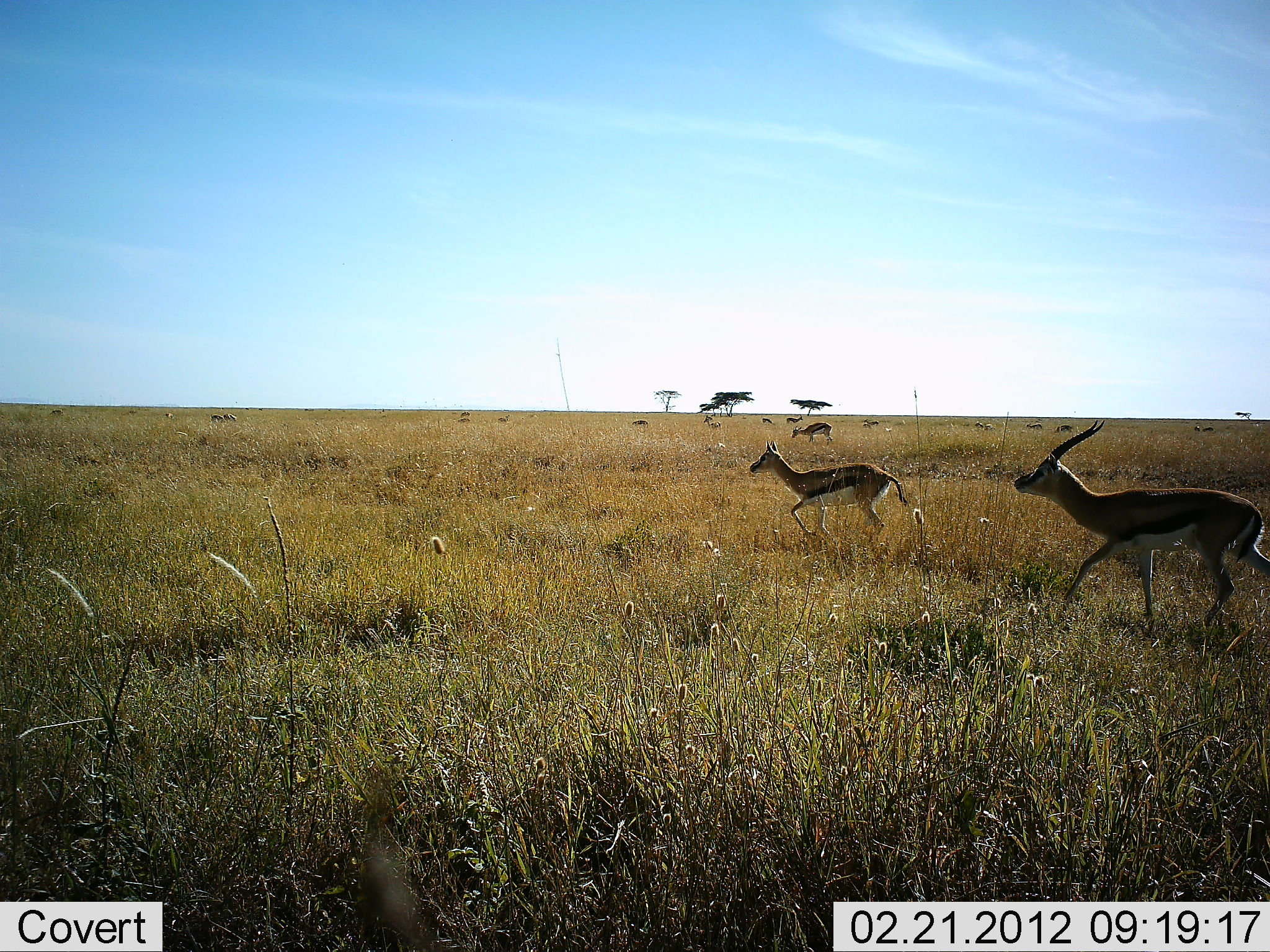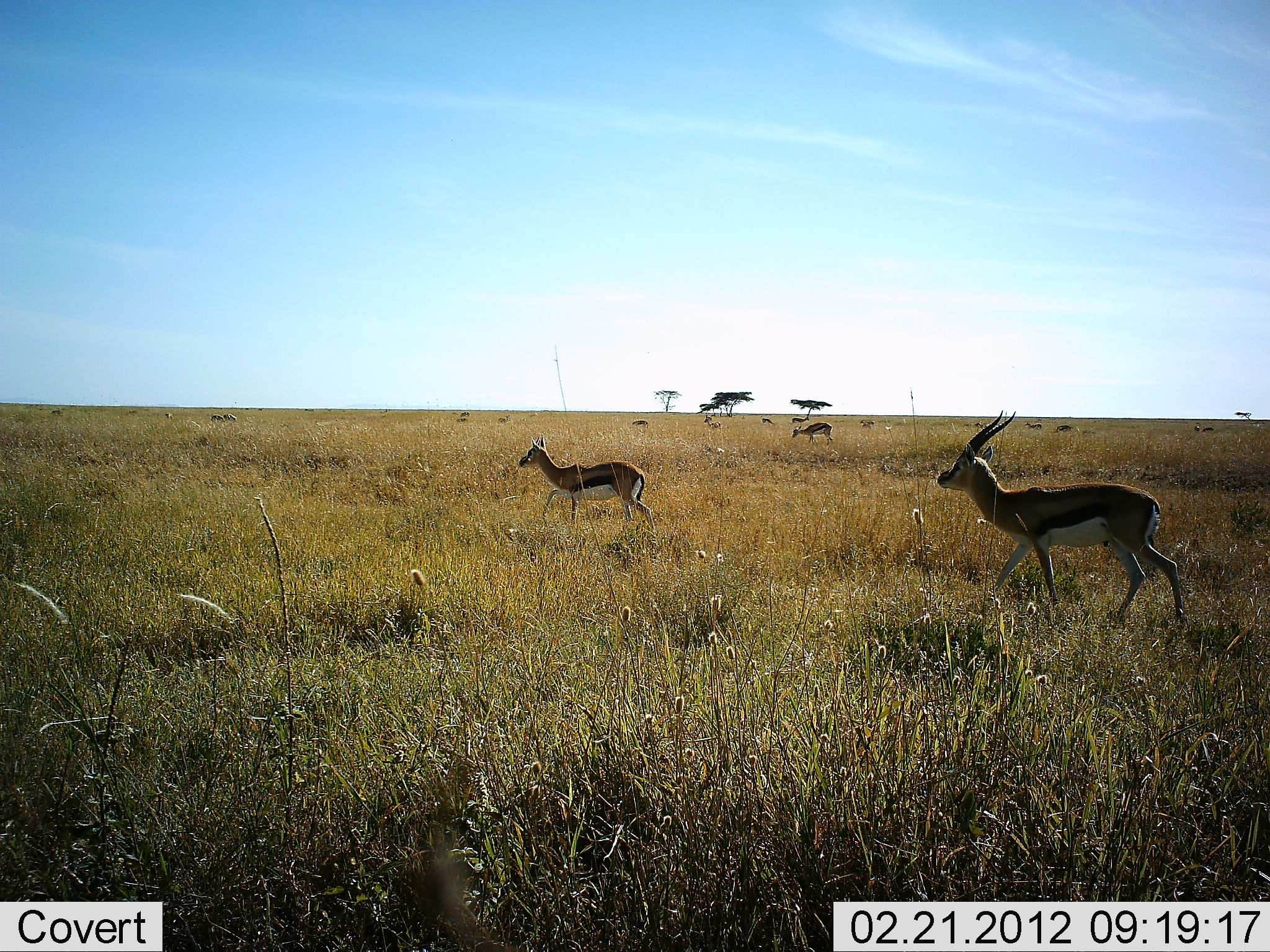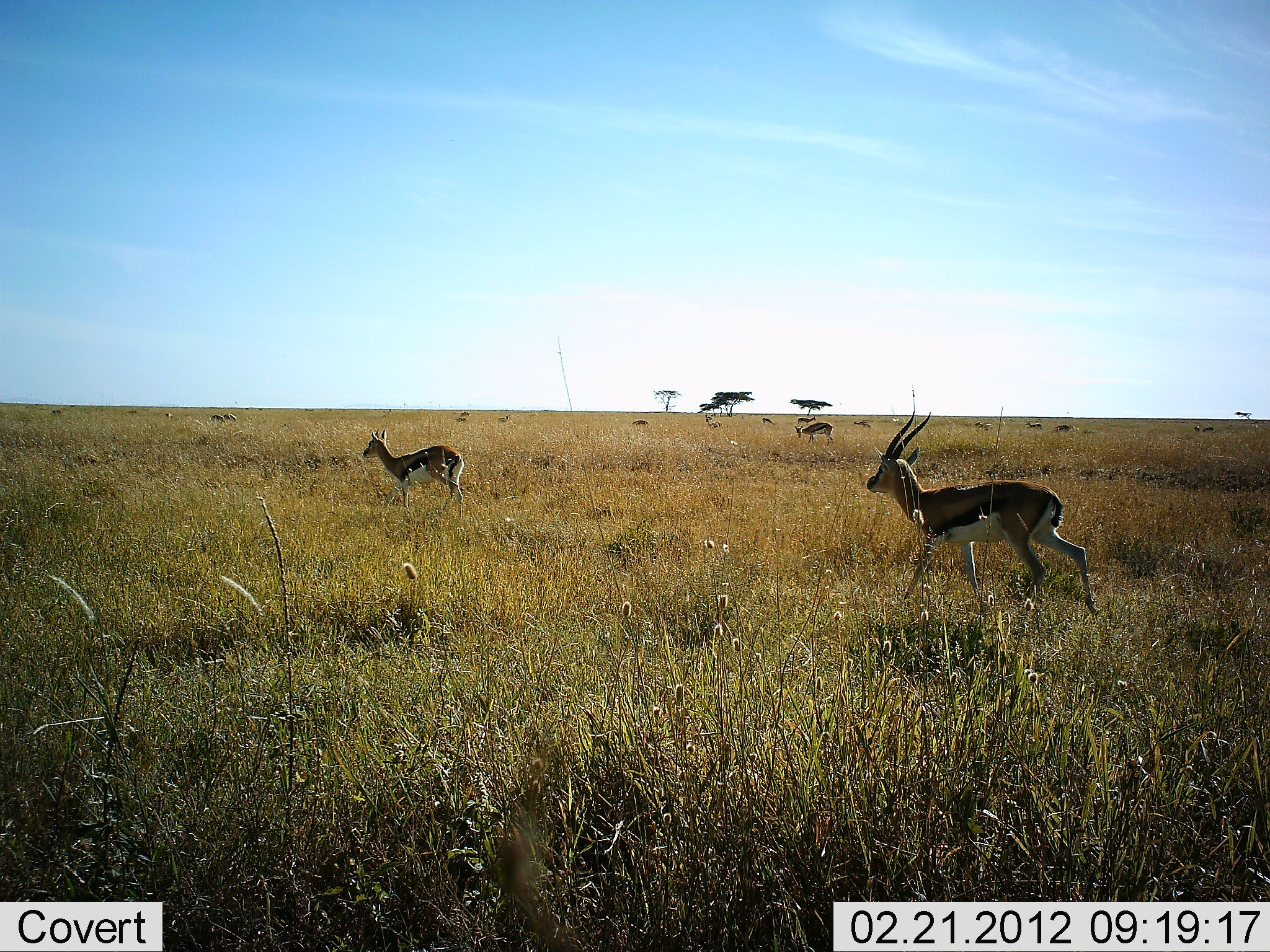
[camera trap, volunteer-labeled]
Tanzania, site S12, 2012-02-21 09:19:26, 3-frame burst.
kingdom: Animalia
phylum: Chordata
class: Mammalia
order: Artiodactyla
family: Bovidae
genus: Eudorcas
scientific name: Eudorcas thomsonii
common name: thomson's gazelle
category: gazellethomsons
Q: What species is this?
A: Gazellethomsons (thomson's gazelle) (Eudorcas thomsonii).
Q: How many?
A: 11-50.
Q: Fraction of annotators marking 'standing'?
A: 47%.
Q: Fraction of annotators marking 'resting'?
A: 0%.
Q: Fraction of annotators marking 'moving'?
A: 93%.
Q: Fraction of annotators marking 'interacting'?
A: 7%.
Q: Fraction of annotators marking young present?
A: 7%.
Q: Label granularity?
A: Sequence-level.